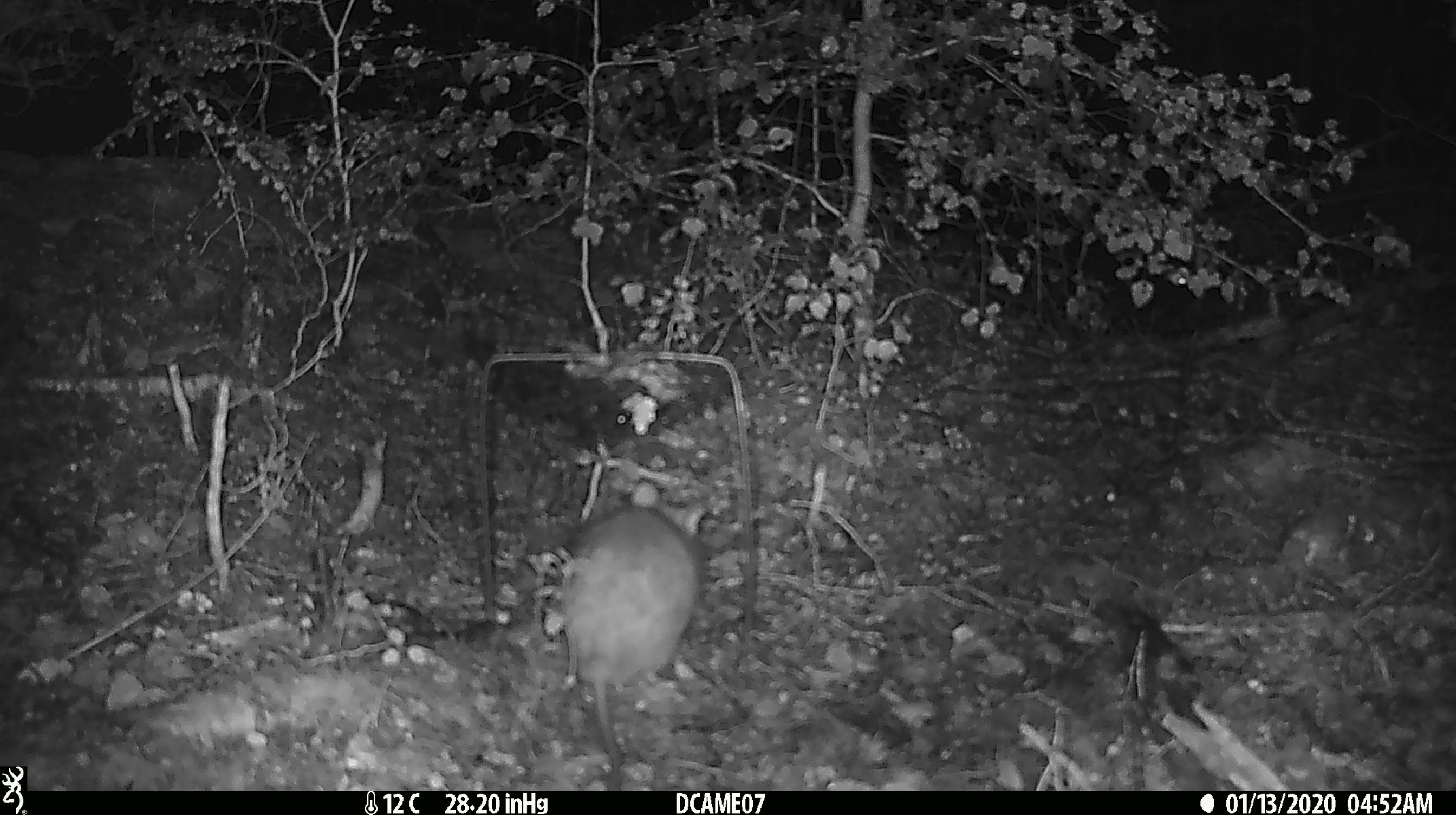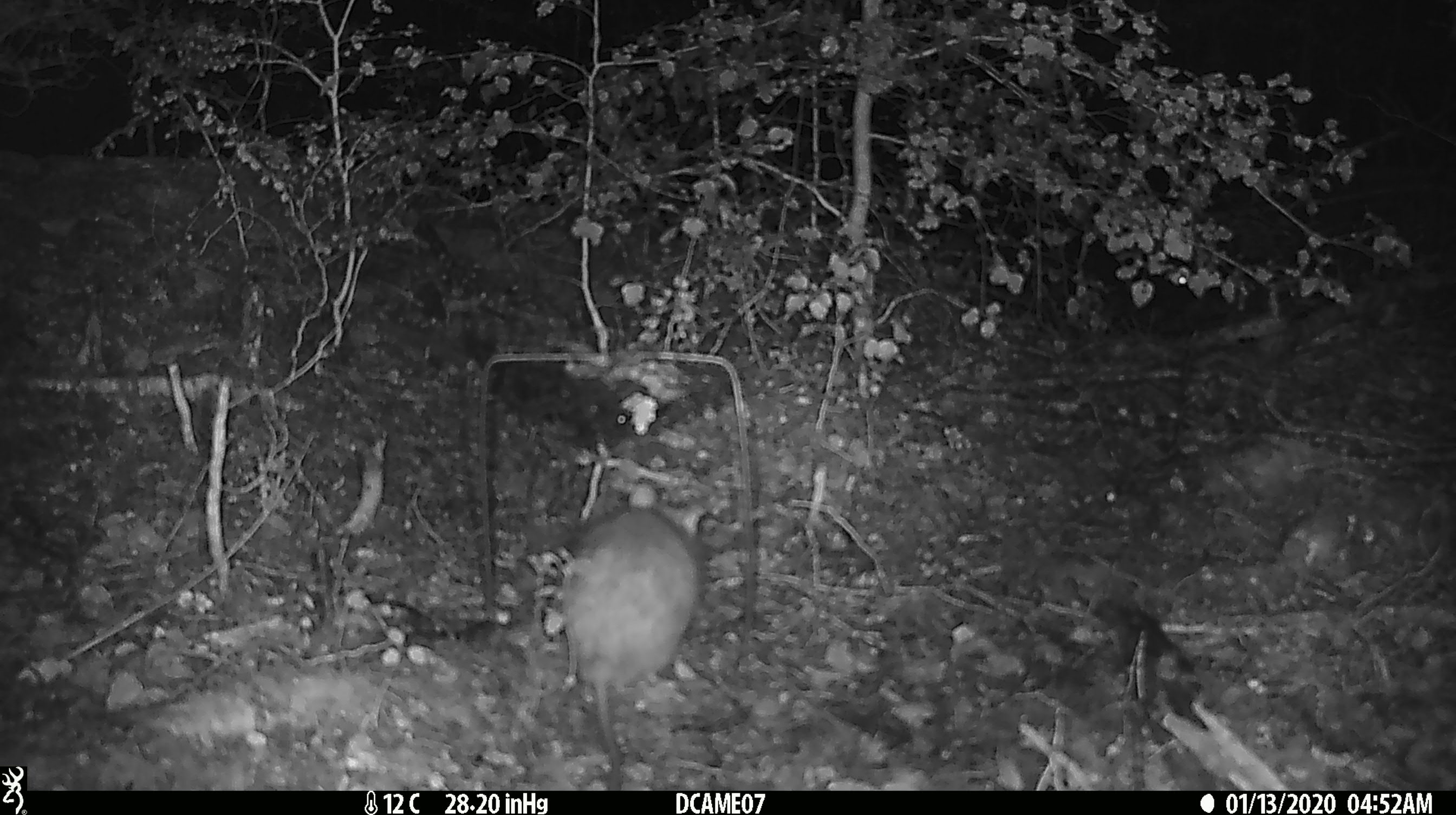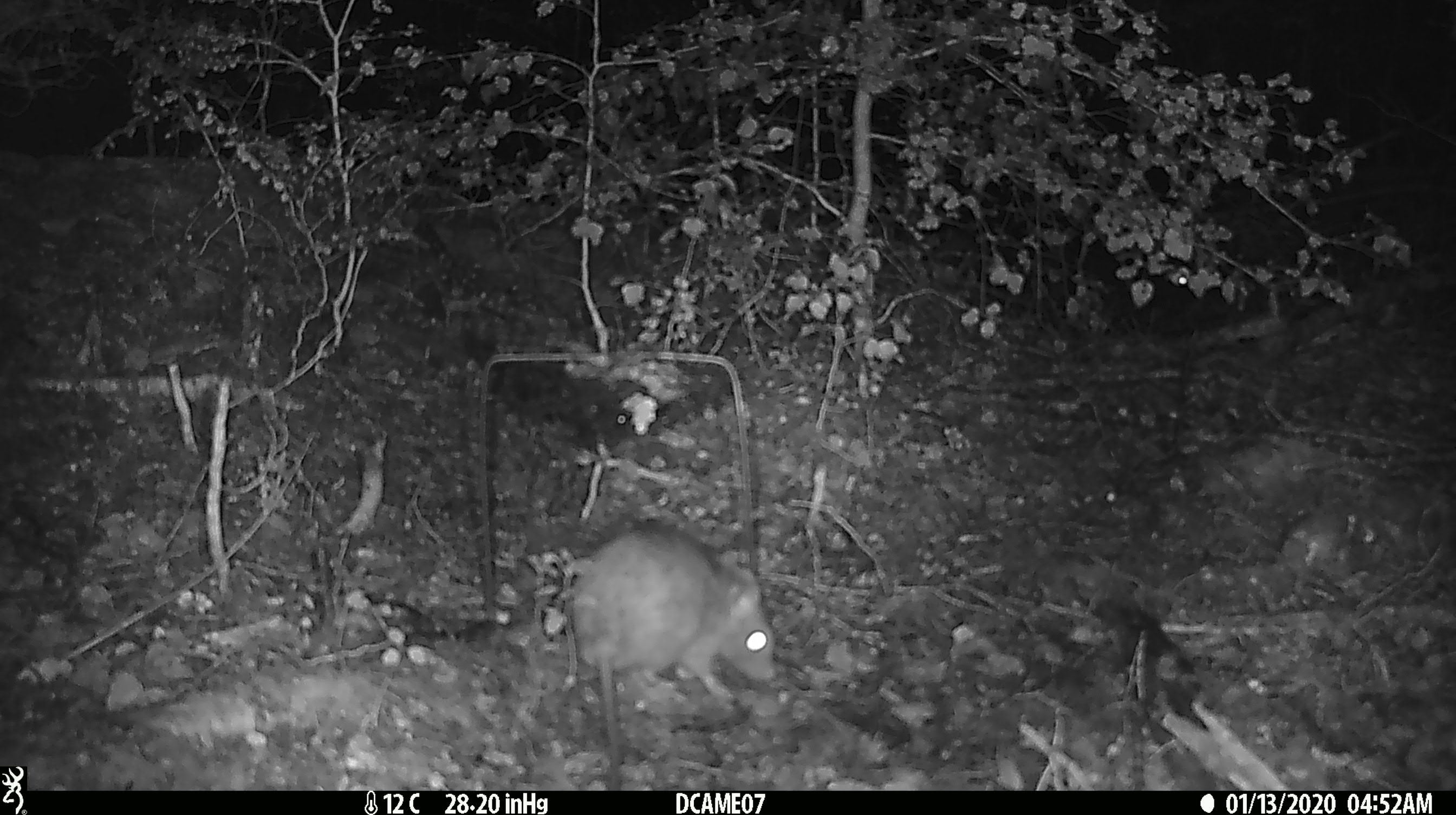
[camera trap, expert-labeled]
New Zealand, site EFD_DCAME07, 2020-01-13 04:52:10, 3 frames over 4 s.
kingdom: Animalia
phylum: Chordata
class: Mammalia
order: Rodentia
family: Muridae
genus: Rattus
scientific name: Rattus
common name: rat